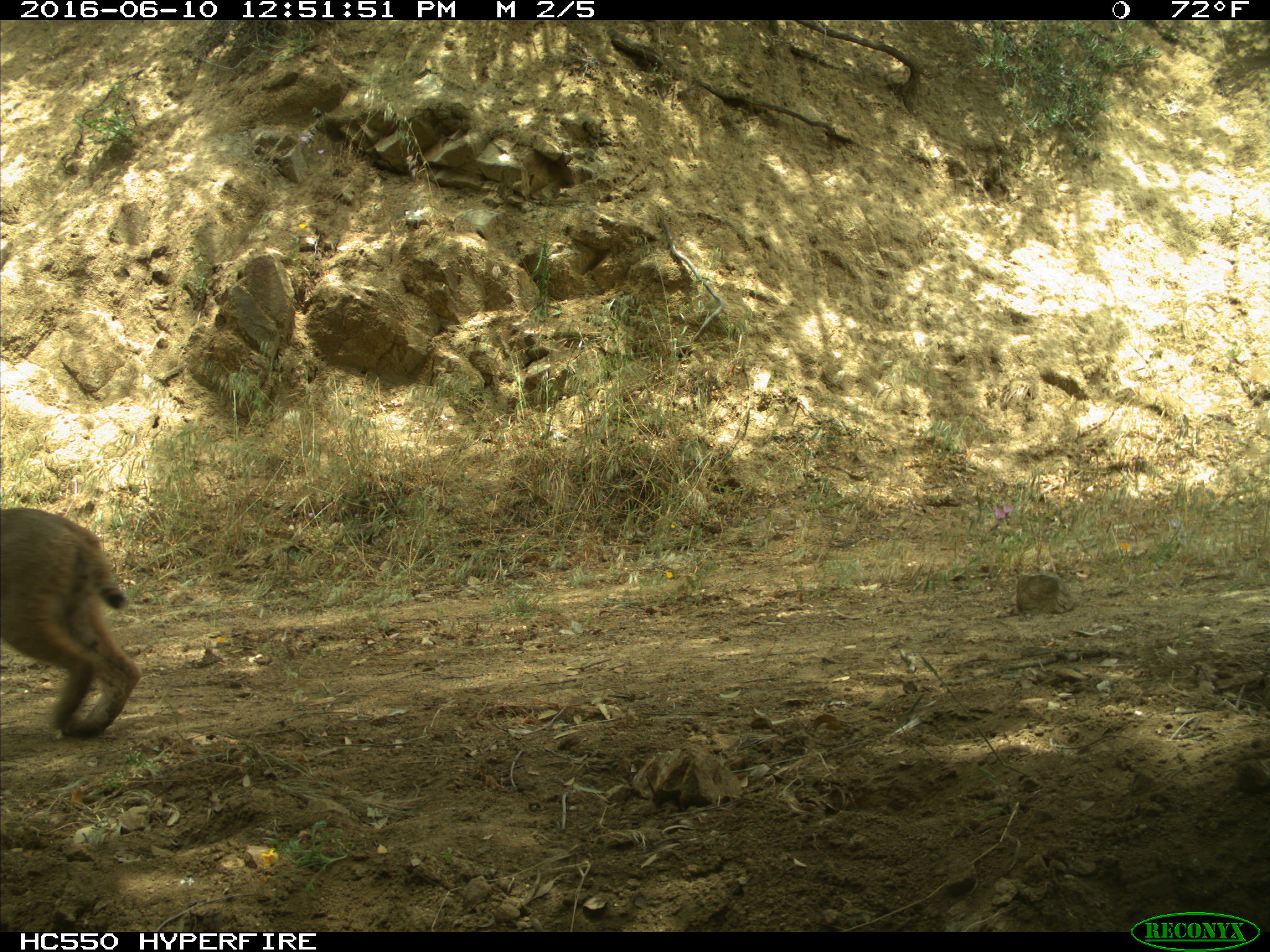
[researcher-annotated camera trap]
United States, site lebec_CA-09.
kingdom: Animalia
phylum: Chordata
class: Mammalia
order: Carnivora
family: Felidae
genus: Lynx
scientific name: Lynx rufus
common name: bobcat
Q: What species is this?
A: Lynx rufus (bobcat).